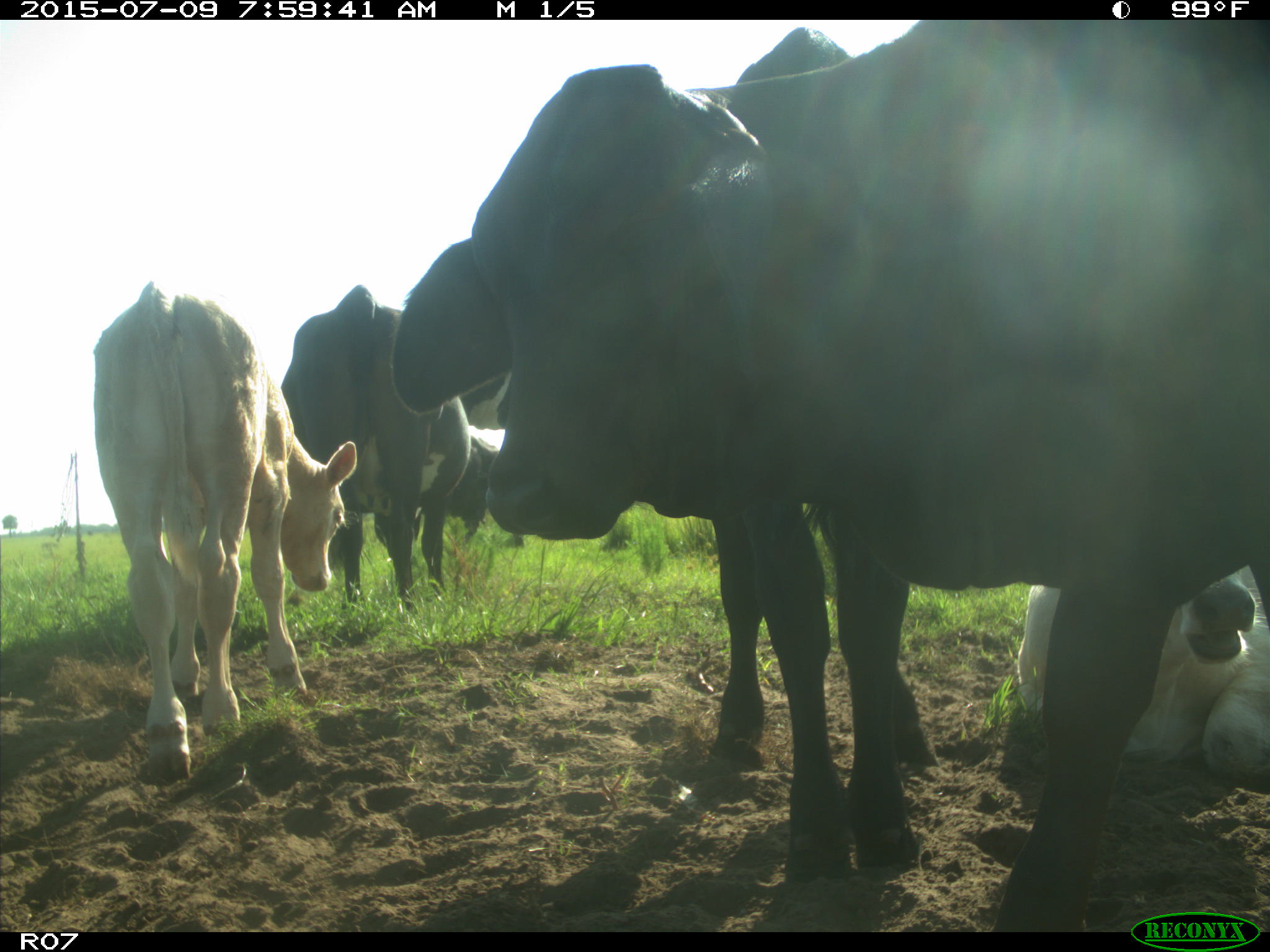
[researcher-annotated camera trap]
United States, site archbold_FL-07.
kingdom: Animalia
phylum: Chordata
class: Mammalia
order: Artiodactyla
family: Bovidae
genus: Bos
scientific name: Bos taurus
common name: domestic cow